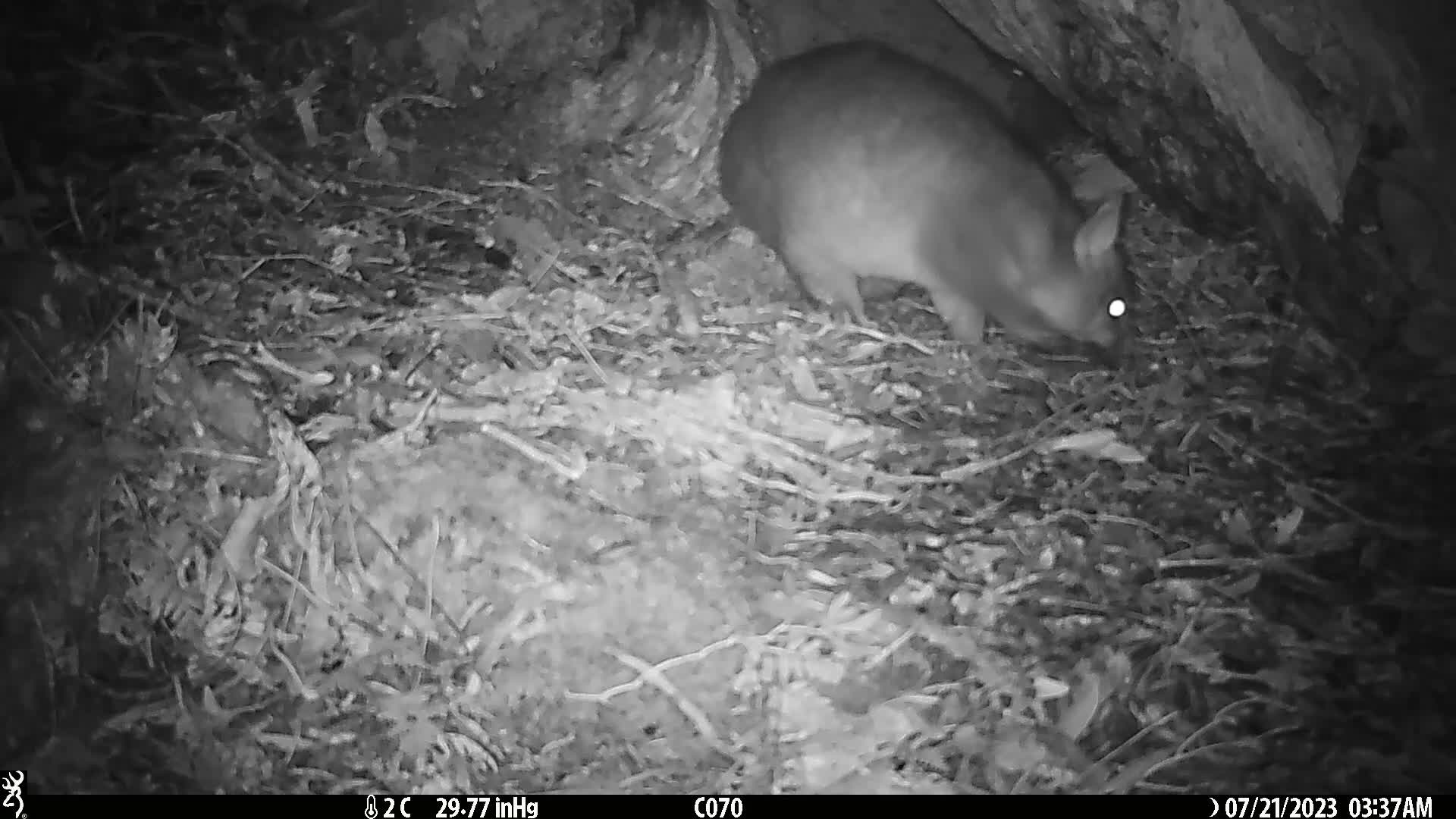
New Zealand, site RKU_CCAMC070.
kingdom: Animalia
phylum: Chordata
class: Mammalia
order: Diprotodontia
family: Phalangeridae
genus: Trichosurus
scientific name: Trichosurus vulpecula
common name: common brushtail possum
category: possum